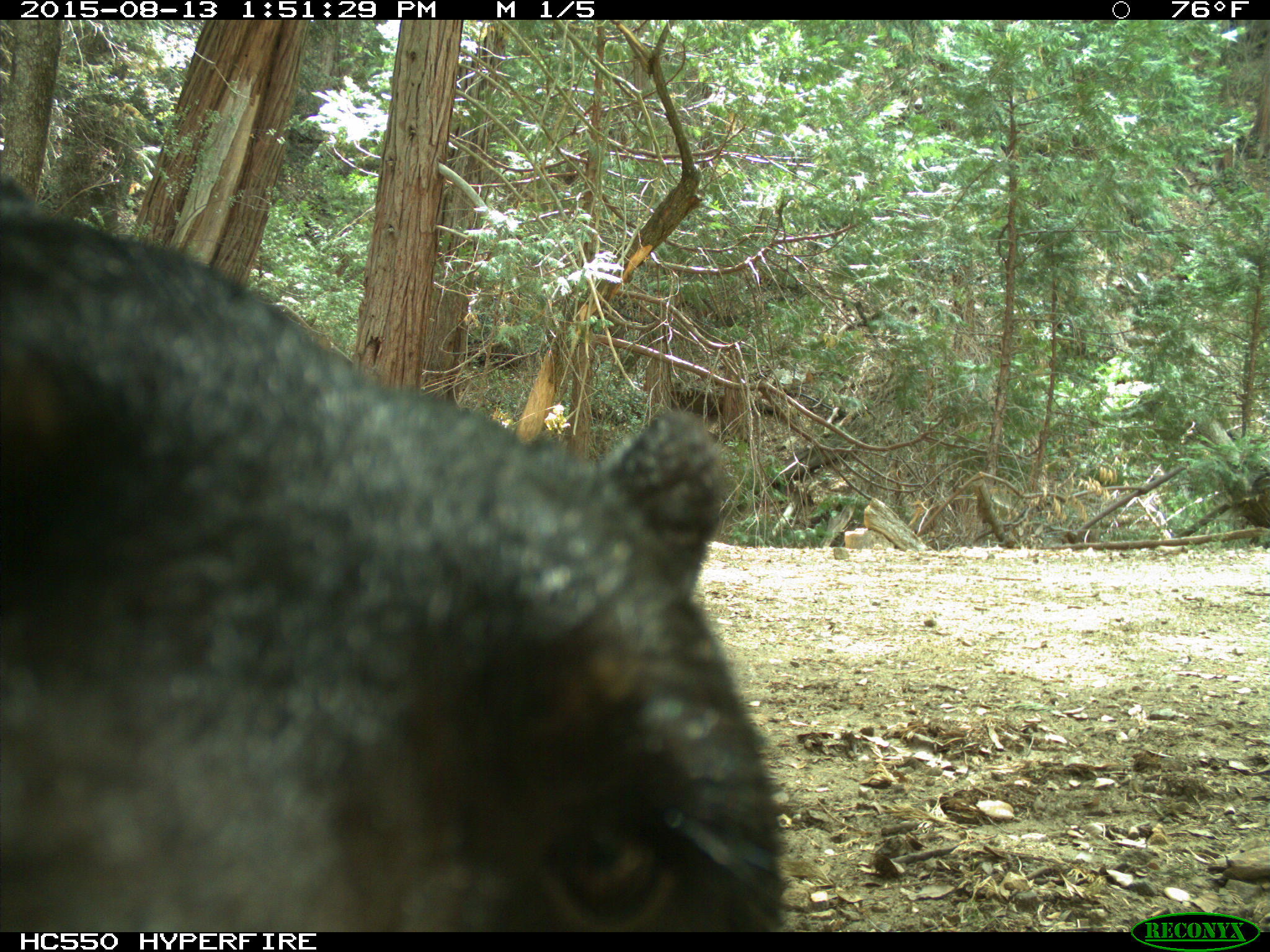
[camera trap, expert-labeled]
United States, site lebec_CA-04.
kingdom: Animalia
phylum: Chordata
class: Mammalia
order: Carnivora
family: Ursidae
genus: Ursus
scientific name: Ursus americanus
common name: american black bear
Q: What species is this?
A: Ursus americanus (american black bear).